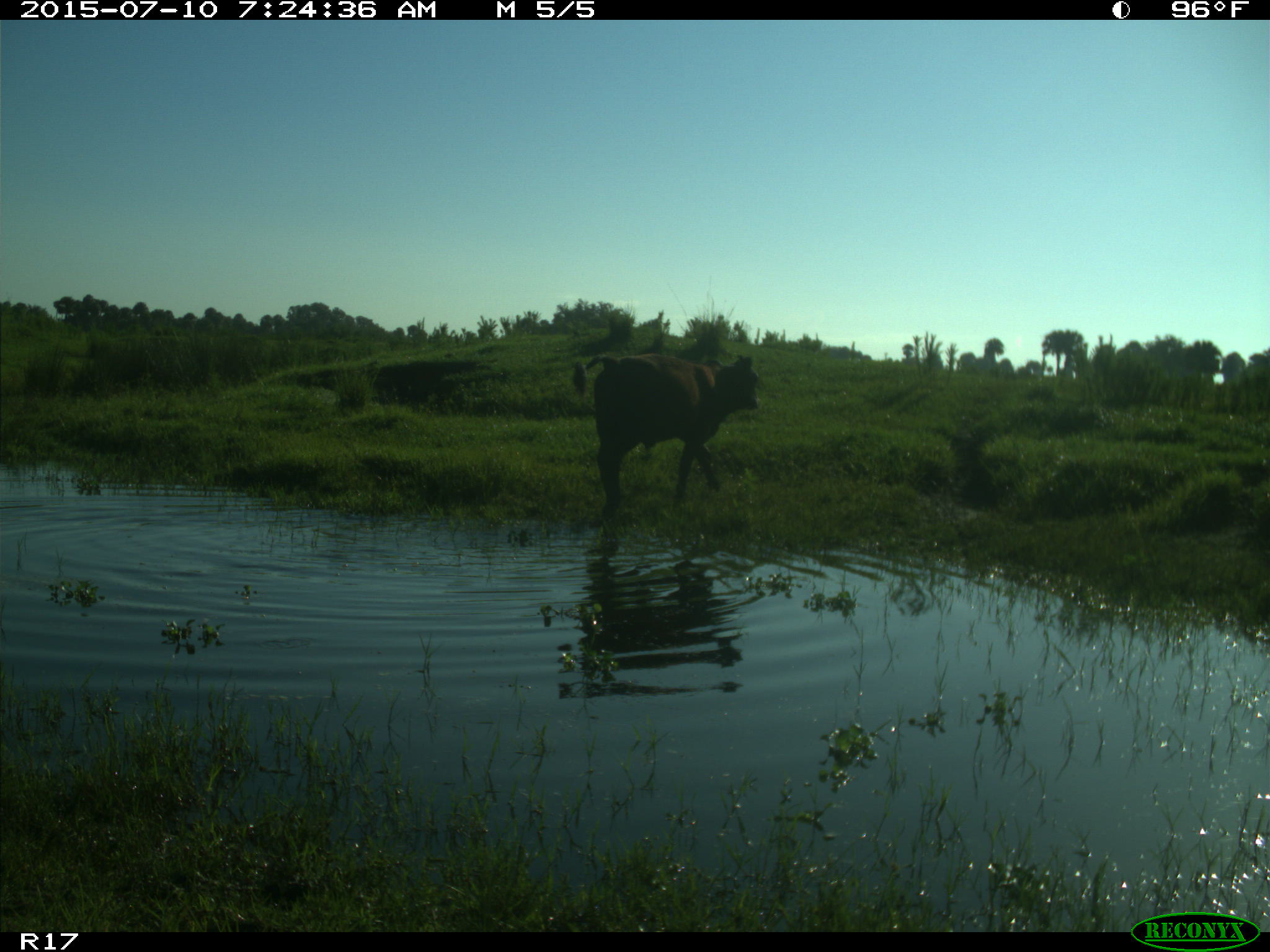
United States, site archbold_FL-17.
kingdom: Animalia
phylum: Chordata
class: Mammalia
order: Artiodactyla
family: Bovidae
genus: Bos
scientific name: Bos taurus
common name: domestic cow